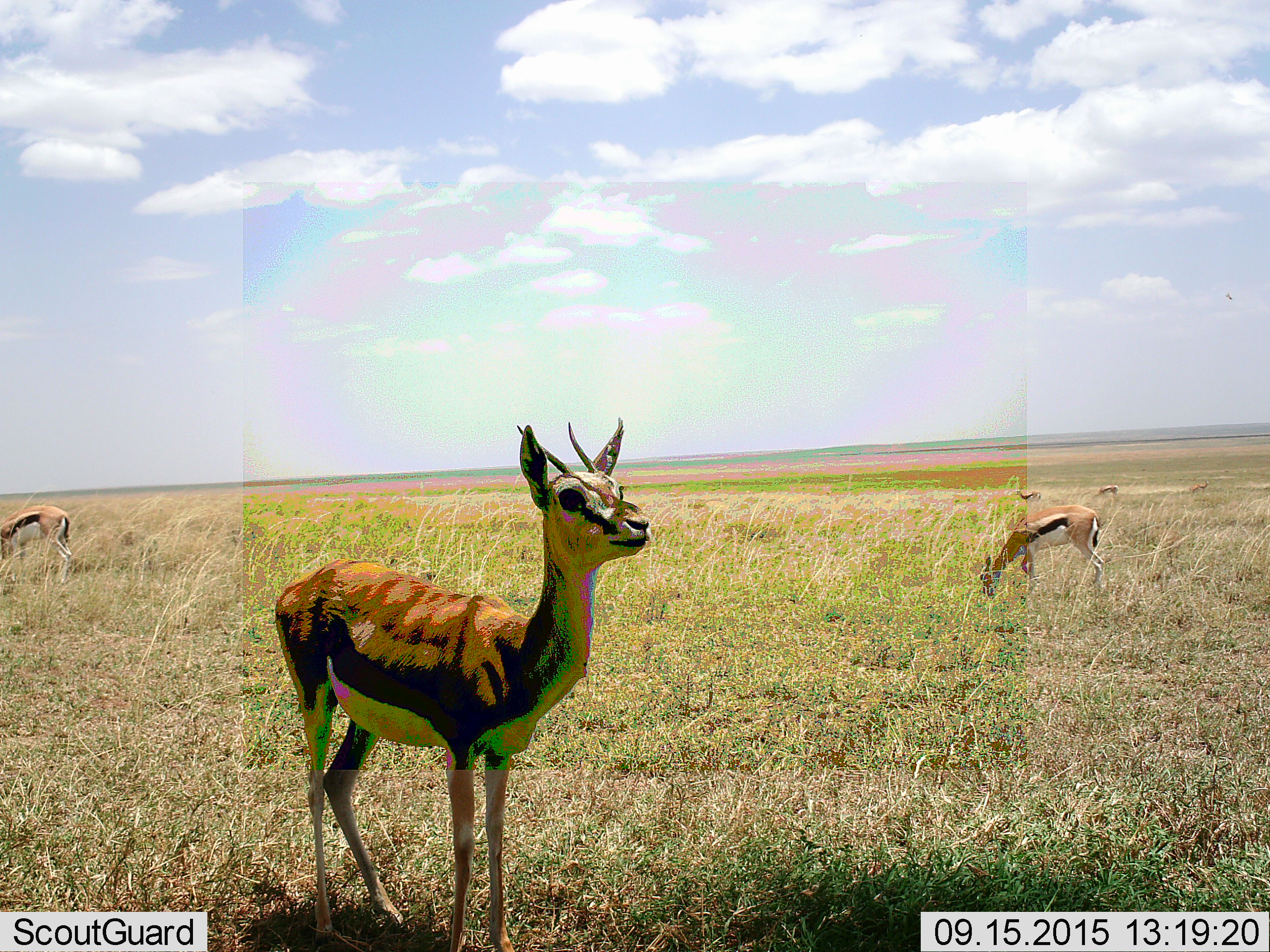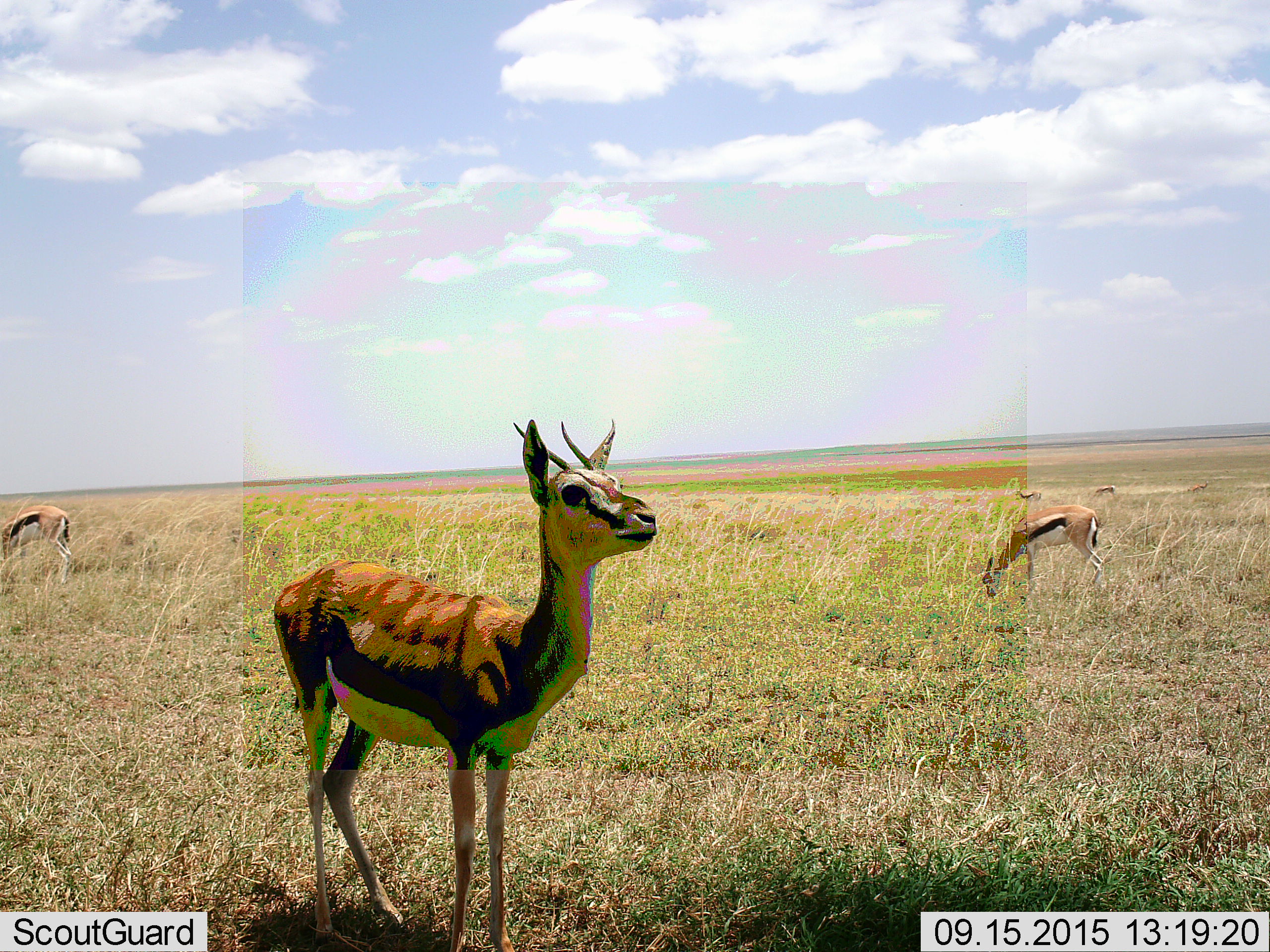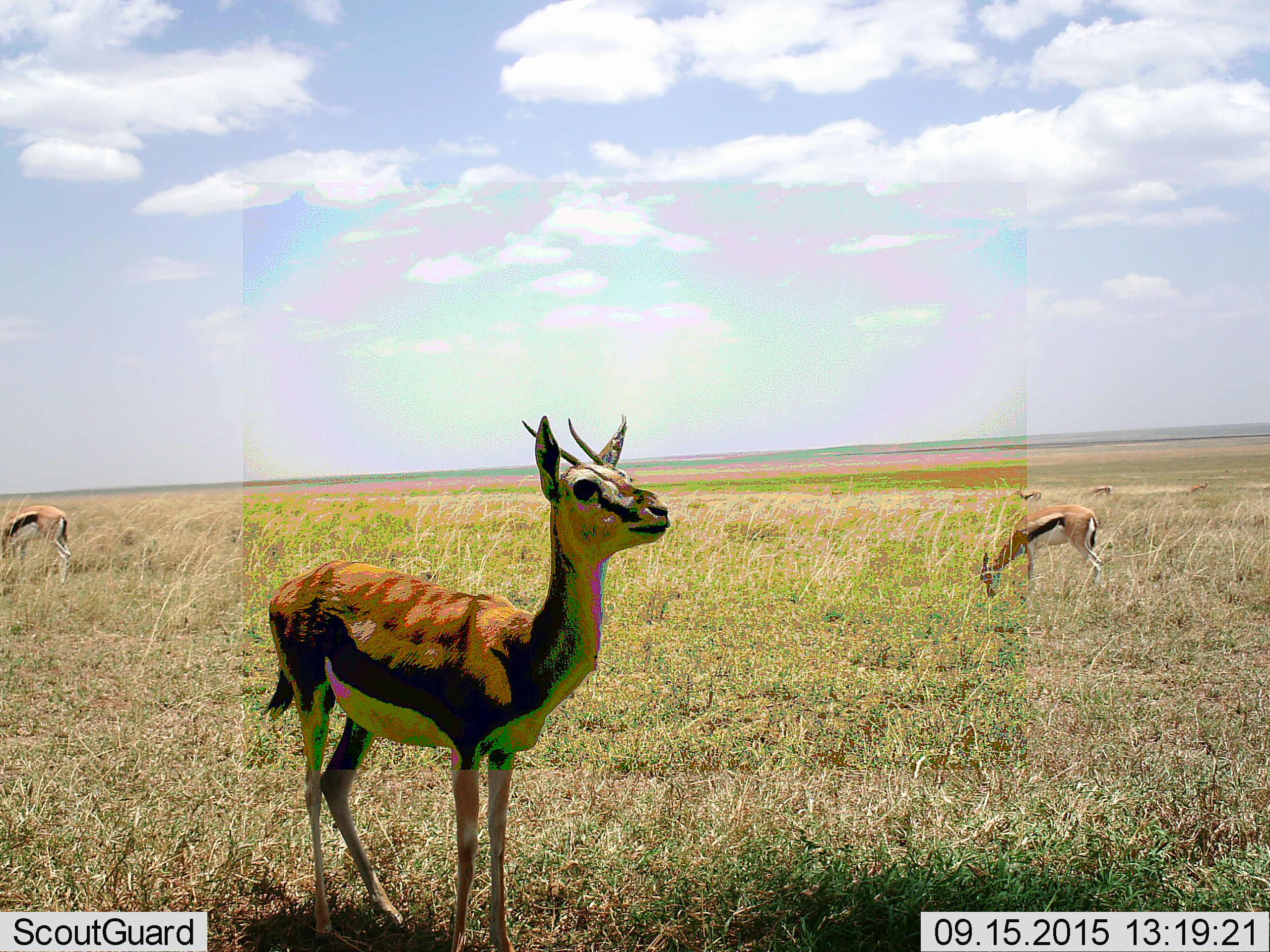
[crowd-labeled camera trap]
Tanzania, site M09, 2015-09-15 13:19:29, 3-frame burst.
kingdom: Animalia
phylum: Chordata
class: Mammalia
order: Artiodactyla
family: Bovidae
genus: Eudorcas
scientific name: Eudorcas thomsonii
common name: thomson's gazelle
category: gazellethomsons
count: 5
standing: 100%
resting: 0%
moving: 25%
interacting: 0%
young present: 12%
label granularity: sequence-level